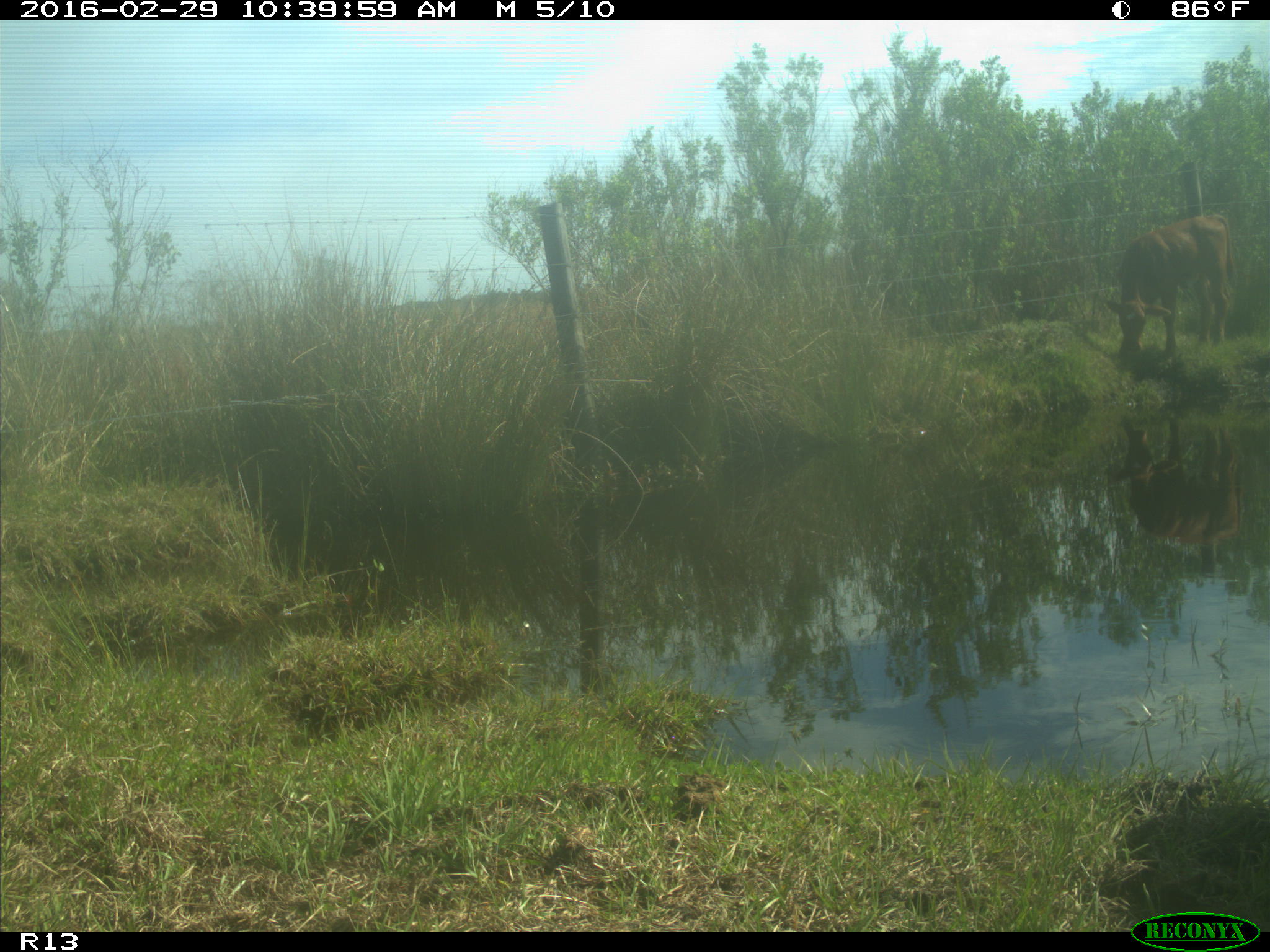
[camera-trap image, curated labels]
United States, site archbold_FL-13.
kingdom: Animalia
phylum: Chordata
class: Mammalia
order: Artiodactyla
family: Bovidae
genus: Bos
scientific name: Bos taurus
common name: domestic cow